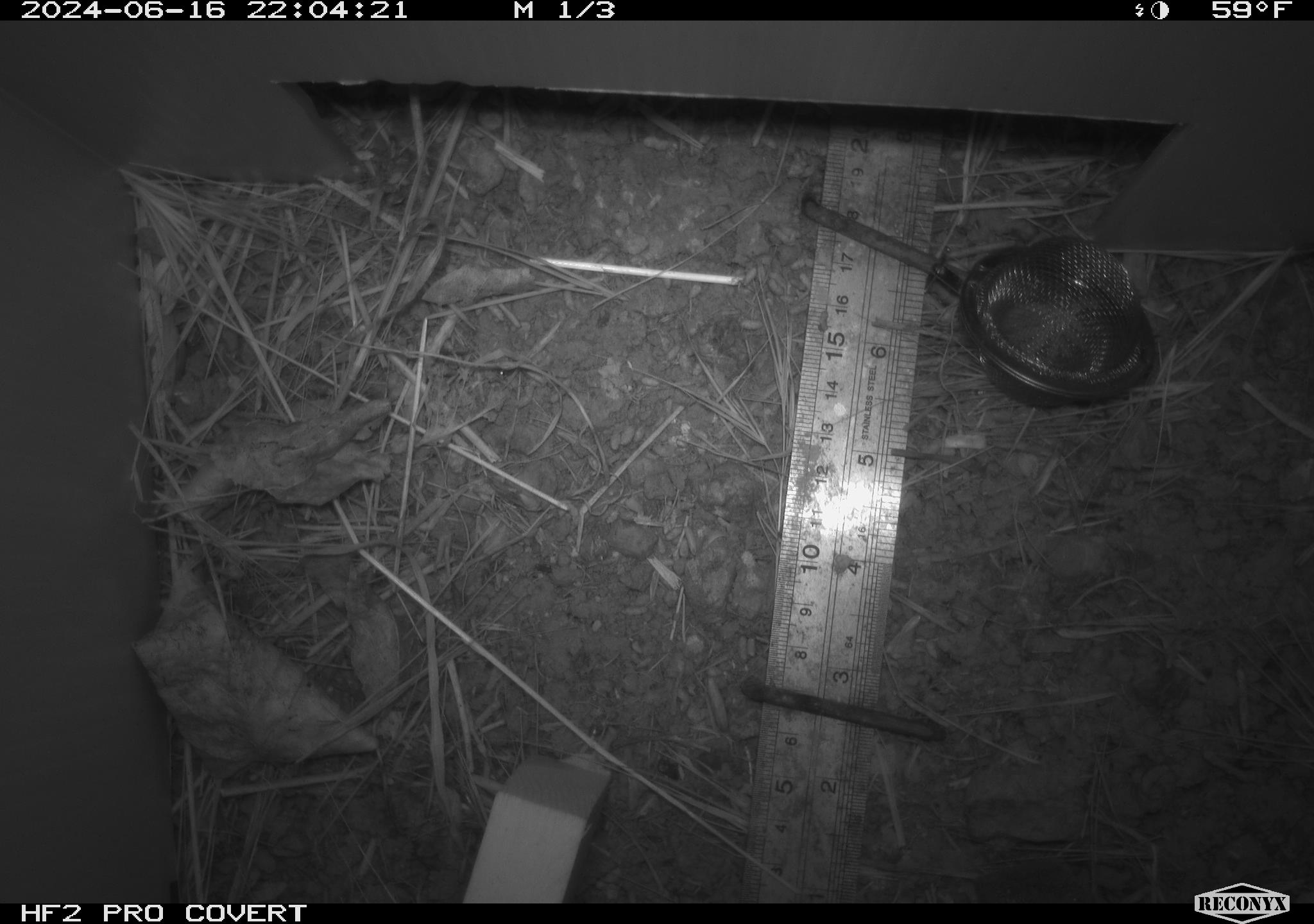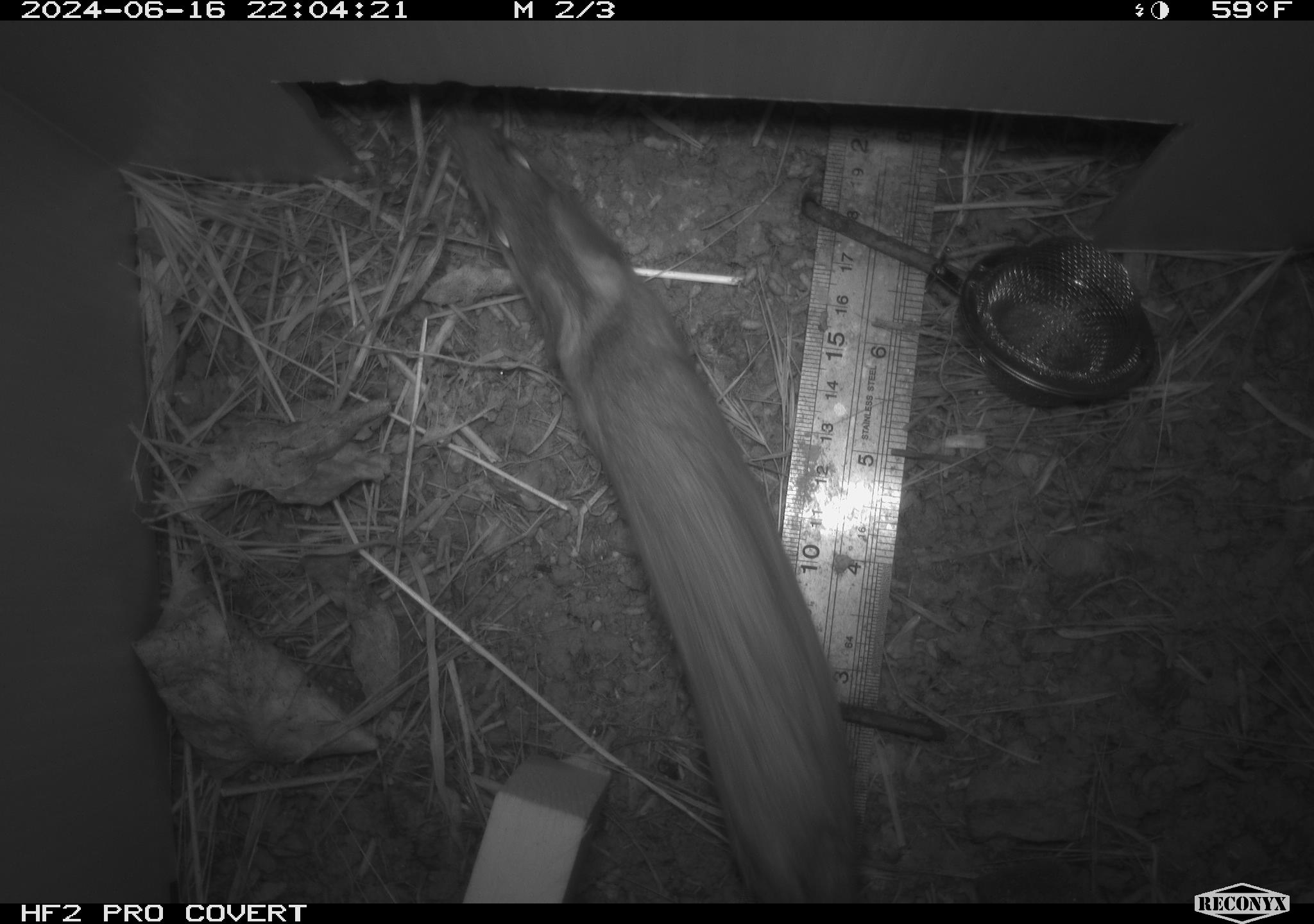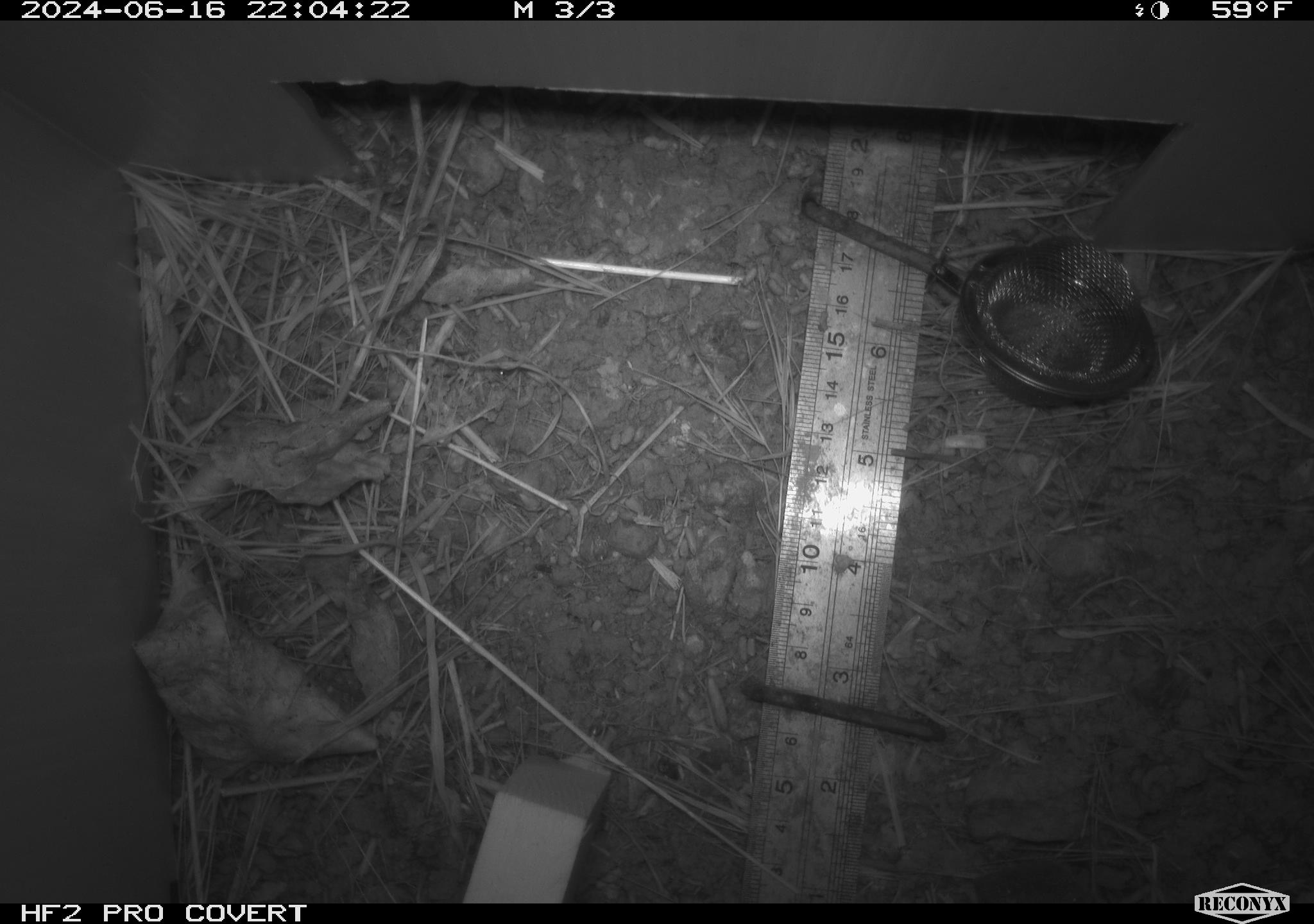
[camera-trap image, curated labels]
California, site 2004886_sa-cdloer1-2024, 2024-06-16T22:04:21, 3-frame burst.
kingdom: Animalia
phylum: Chordata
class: Mammalia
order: Rodentia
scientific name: Rodentia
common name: mouse species